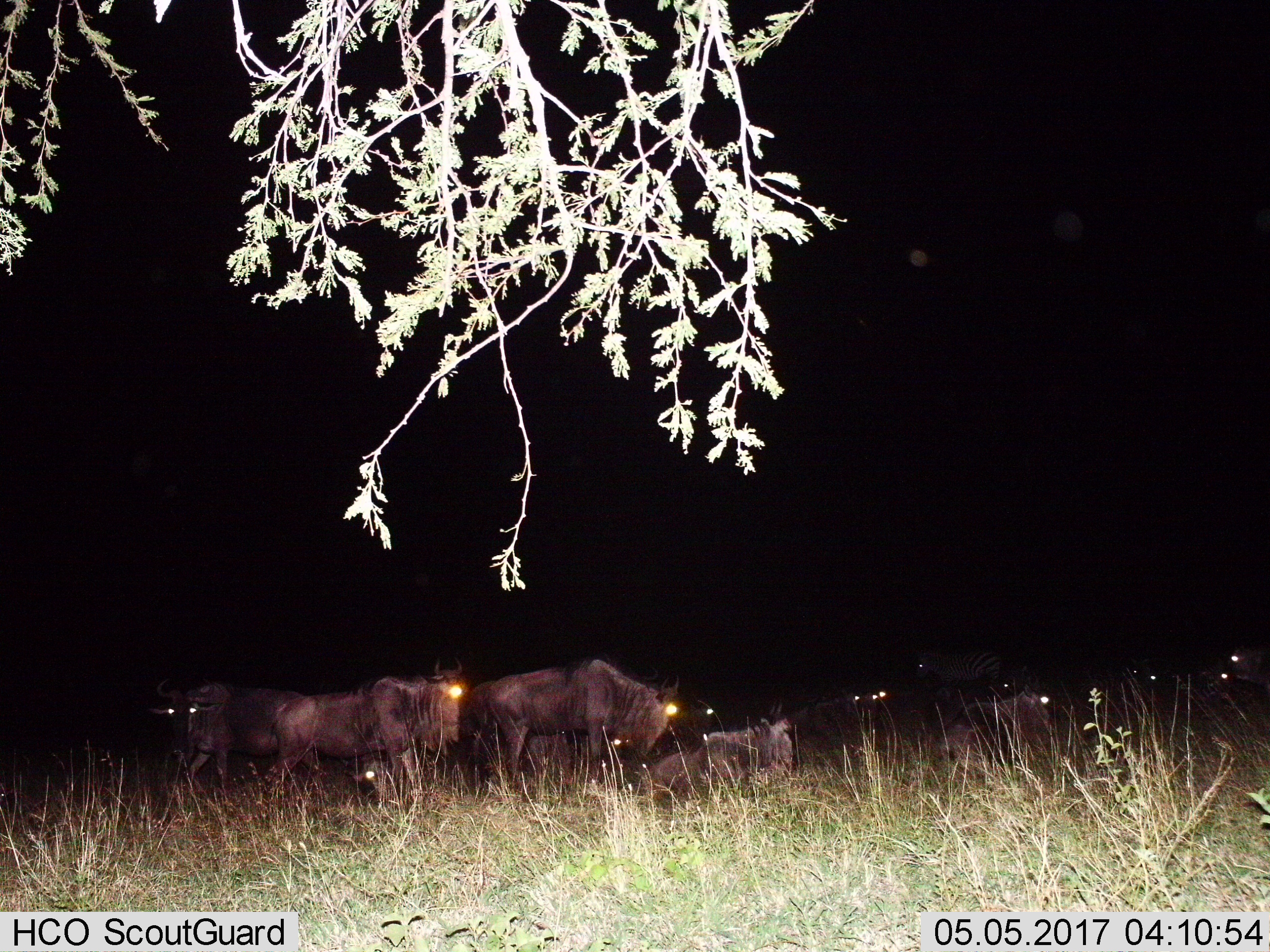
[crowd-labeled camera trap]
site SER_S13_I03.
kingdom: Animalia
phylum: Chordata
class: Mammalia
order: Artiodactyla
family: Bovidae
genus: Connochaetes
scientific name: Connochaetes taurinus taurinus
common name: blue wildebeest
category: wildebeestblue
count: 11-50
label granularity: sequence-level